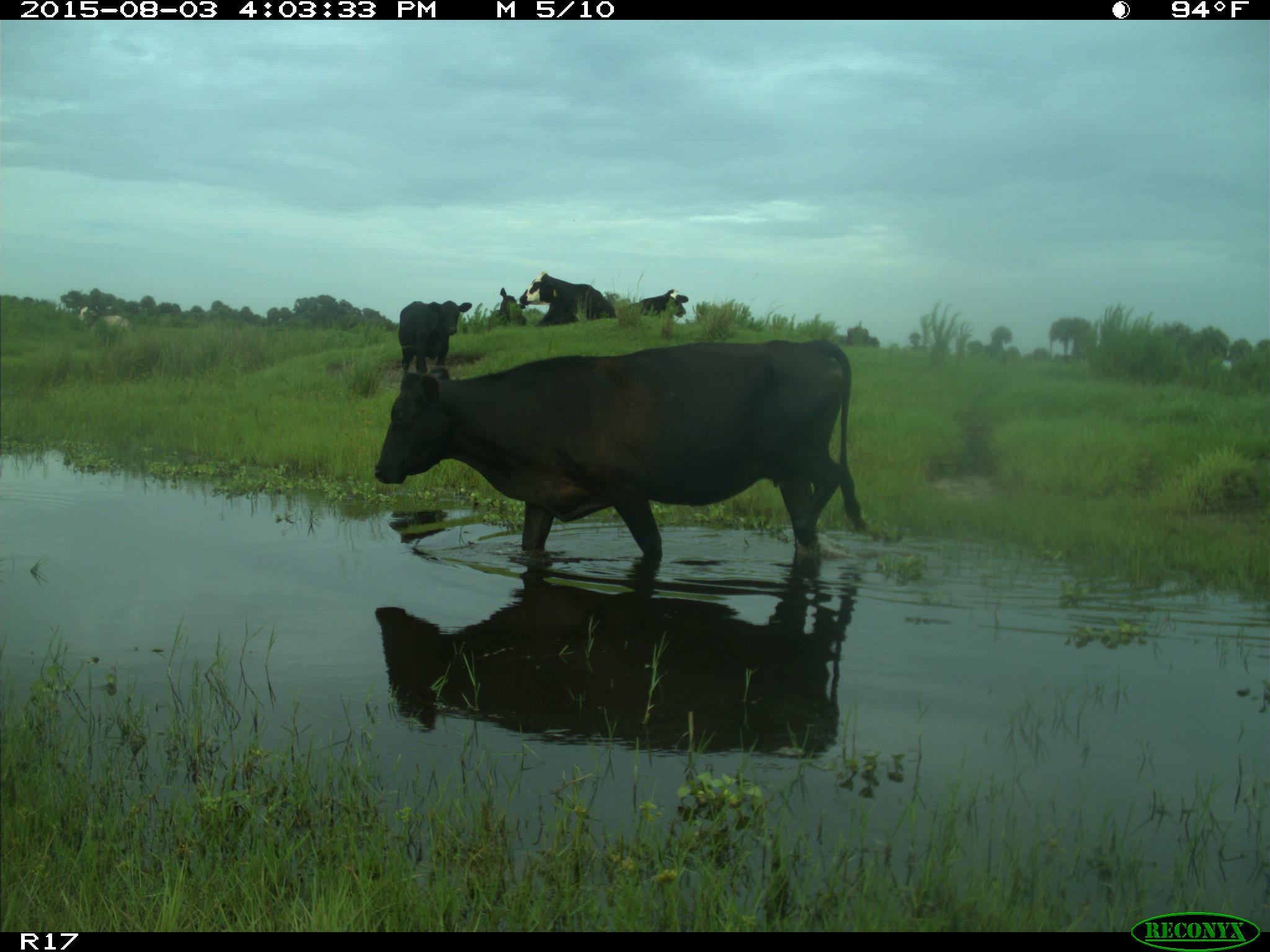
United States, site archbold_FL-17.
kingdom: Animalia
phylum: Chordata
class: Mammalia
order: Artiodactyla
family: Bovidae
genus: Bos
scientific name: Bos taurus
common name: domestic cow